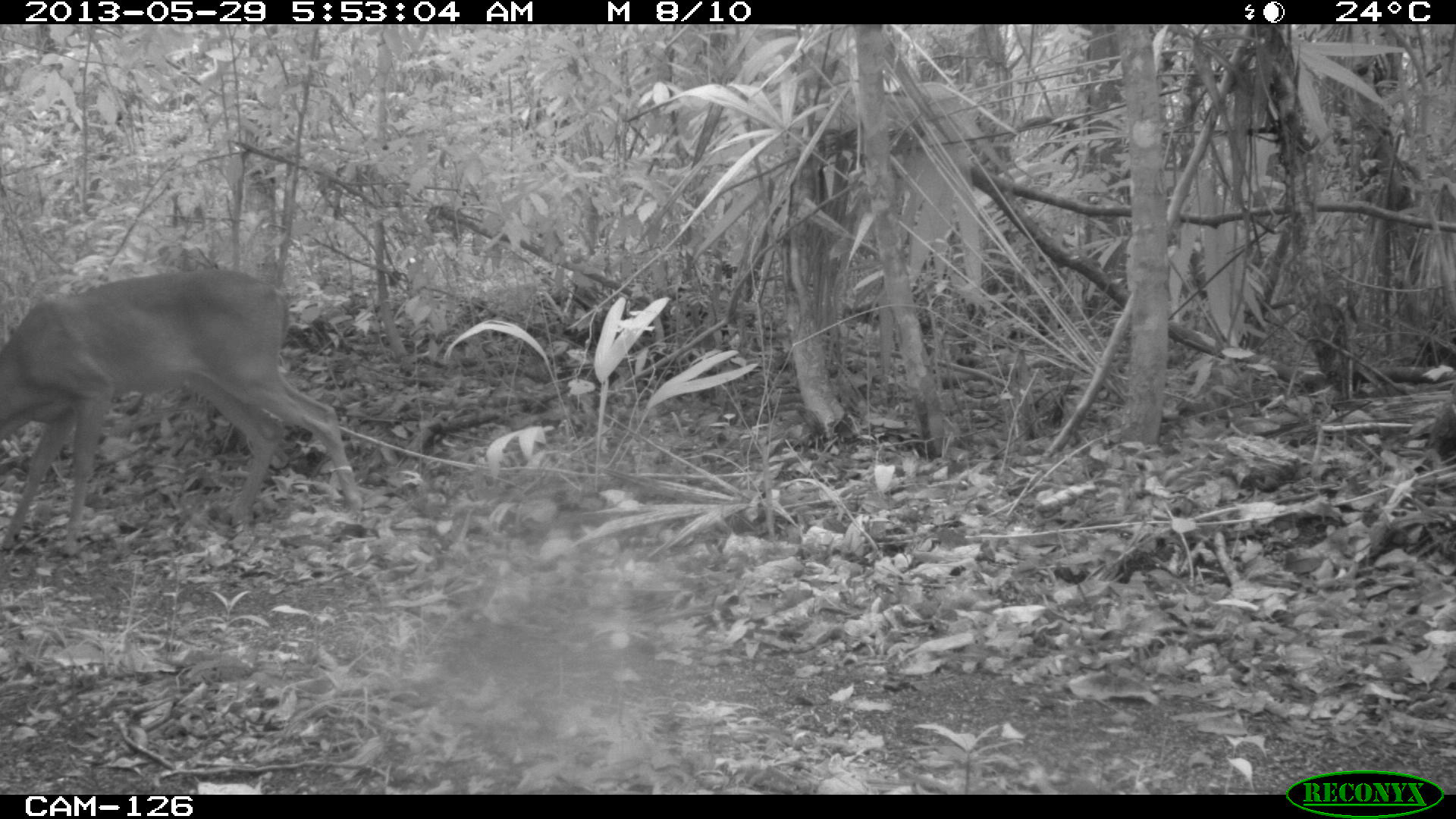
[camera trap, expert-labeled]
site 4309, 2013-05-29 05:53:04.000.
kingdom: Animalia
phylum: Chordata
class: Mammalia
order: Artiodactyla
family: Cervidae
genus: Odocoileus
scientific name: Odocoileus virginianus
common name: white-tailed deer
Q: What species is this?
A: Odocoileus virginianus (white-tailed deer).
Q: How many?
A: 1.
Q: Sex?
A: Male.